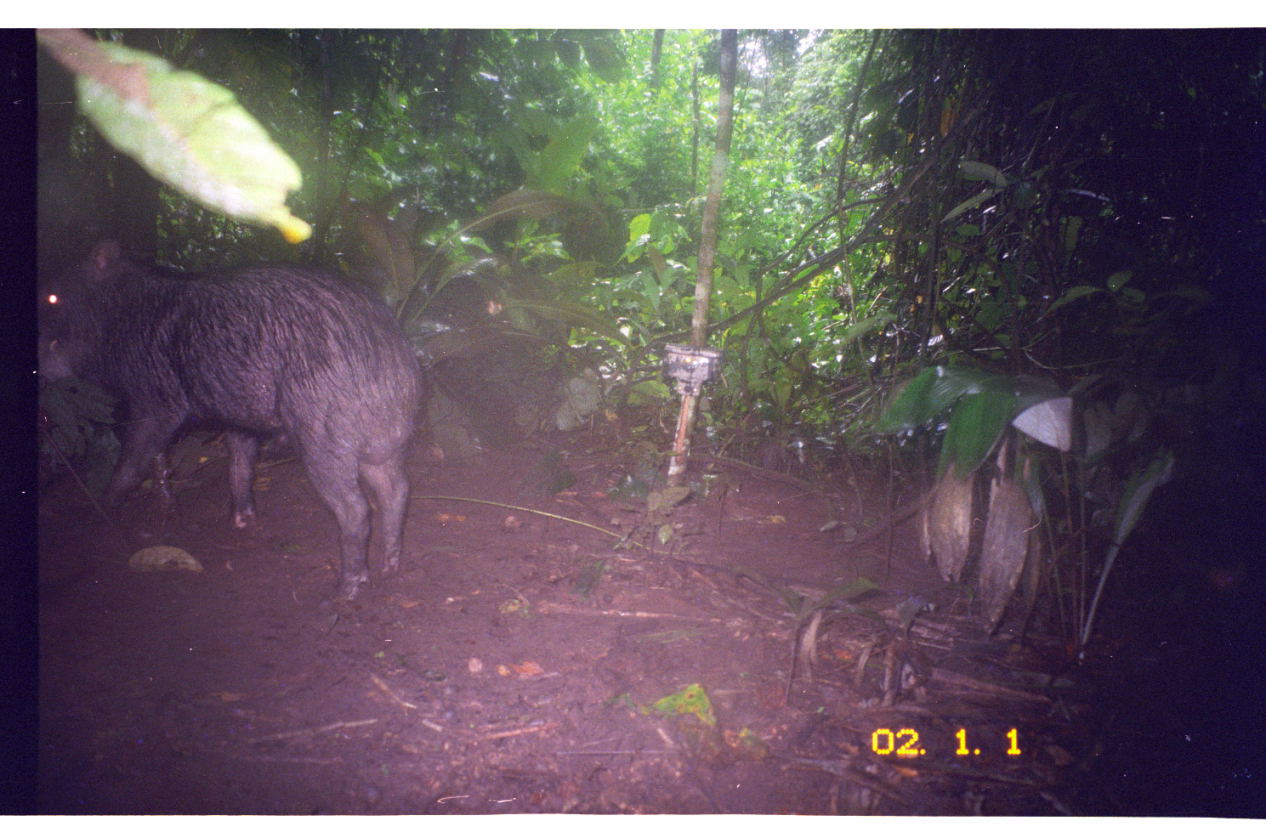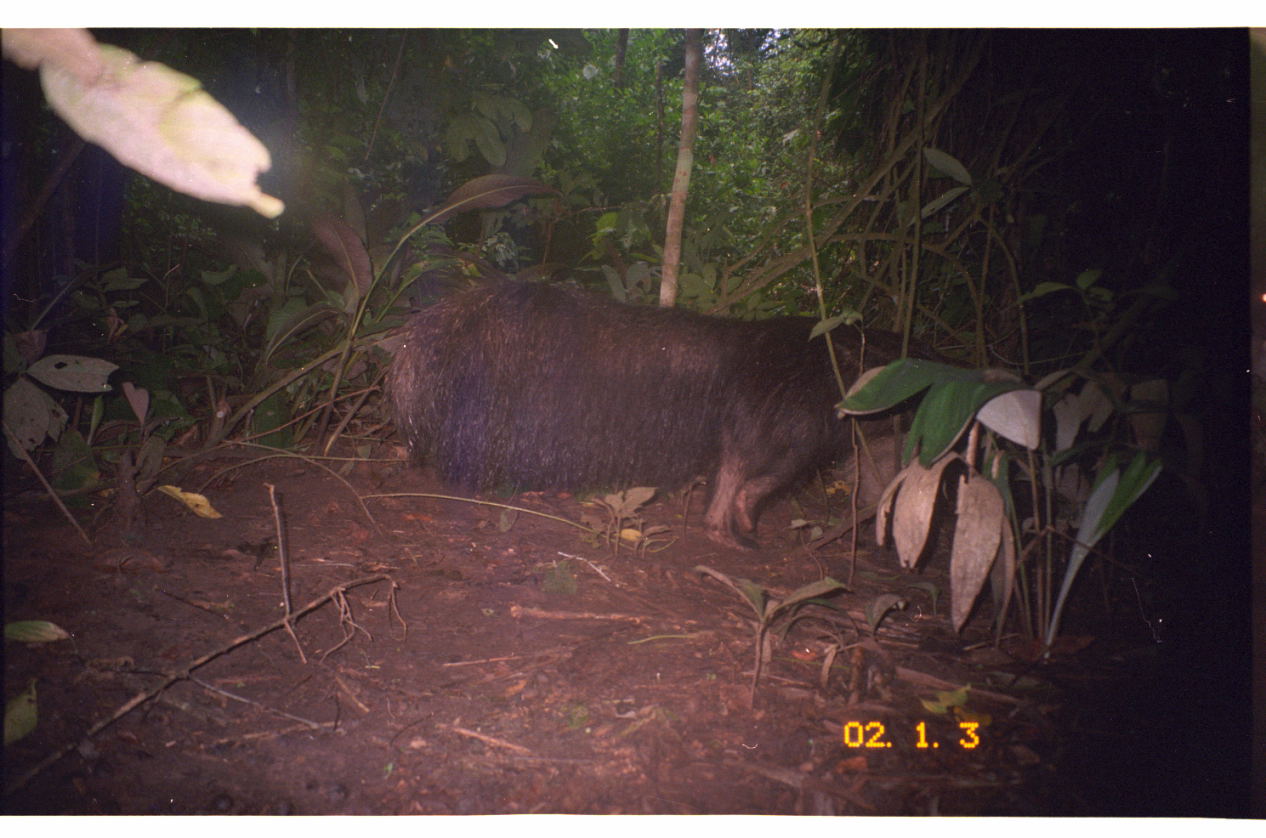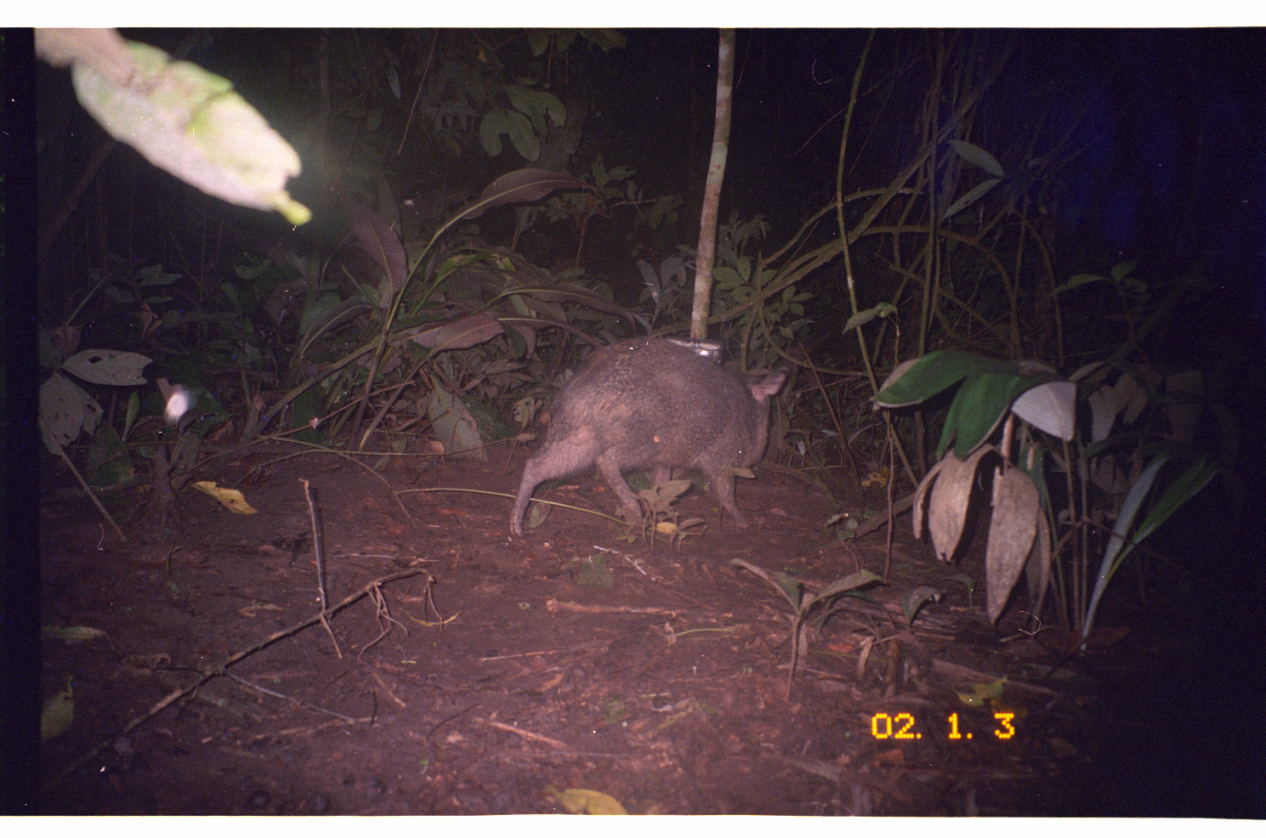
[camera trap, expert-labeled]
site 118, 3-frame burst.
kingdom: Animalia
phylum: Chordata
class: Mammalia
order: Artiodactyla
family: Tayassuidae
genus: Tayassu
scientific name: Tayassu pecari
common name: white-lipped peccary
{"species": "Tayassu pecari (white-lipped peccary)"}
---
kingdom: Animalia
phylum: Chordata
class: Mammalia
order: Pilosa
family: Myrmecophagidae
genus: Myrmecophaga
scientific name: Myrmecophaga tridactyla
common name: giant anteater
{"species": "Myrmecophaga tridactyla (giant anteater)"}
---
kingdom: Animalia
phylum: Chordata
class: Mammalia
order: Artiodactyla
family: Tayassuidae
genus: Pecari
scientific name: Pecari tajacu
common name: collared peccary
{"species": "Pecari tajacu (collared peccary)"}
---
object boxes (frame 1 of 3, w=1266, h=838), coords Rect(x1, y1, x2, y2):
tayassu pecari: Rect(36, 233, 426, 613)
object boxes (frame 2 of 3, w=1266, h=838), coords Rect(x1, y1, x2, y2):
myrmecophaga tridactyla: Rect(387, 282, 977, 553)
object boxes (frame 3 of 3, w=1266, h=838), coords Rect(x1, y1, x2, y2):
pecari tajacu: Rect(509, 337, 786, 537)